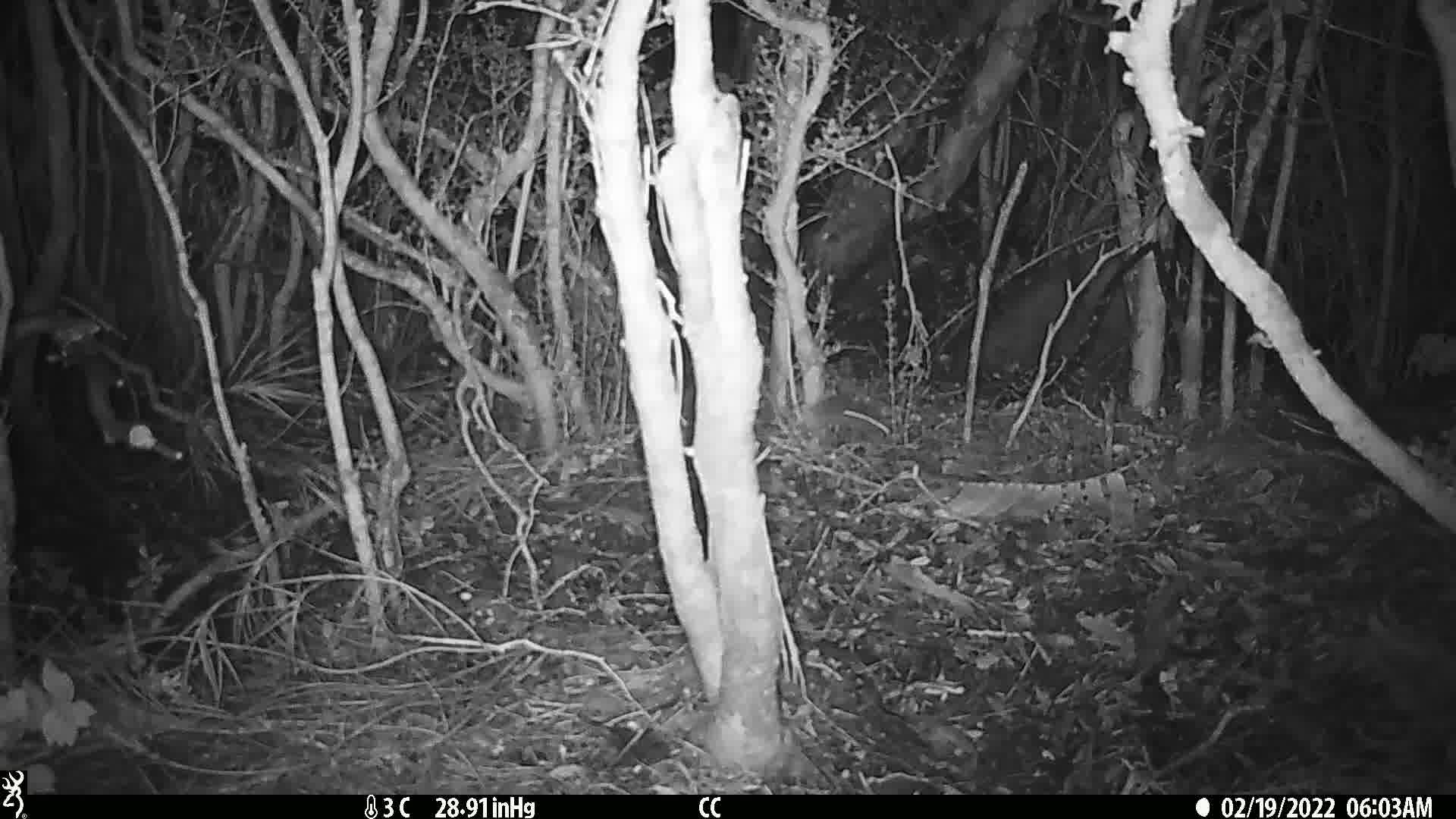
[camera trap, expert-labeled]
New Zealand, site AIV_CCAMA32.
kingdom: Animalia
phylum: Chordata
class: Mammalia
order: Rodentia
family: Muridae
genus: Mus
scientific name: Mus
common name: mouse